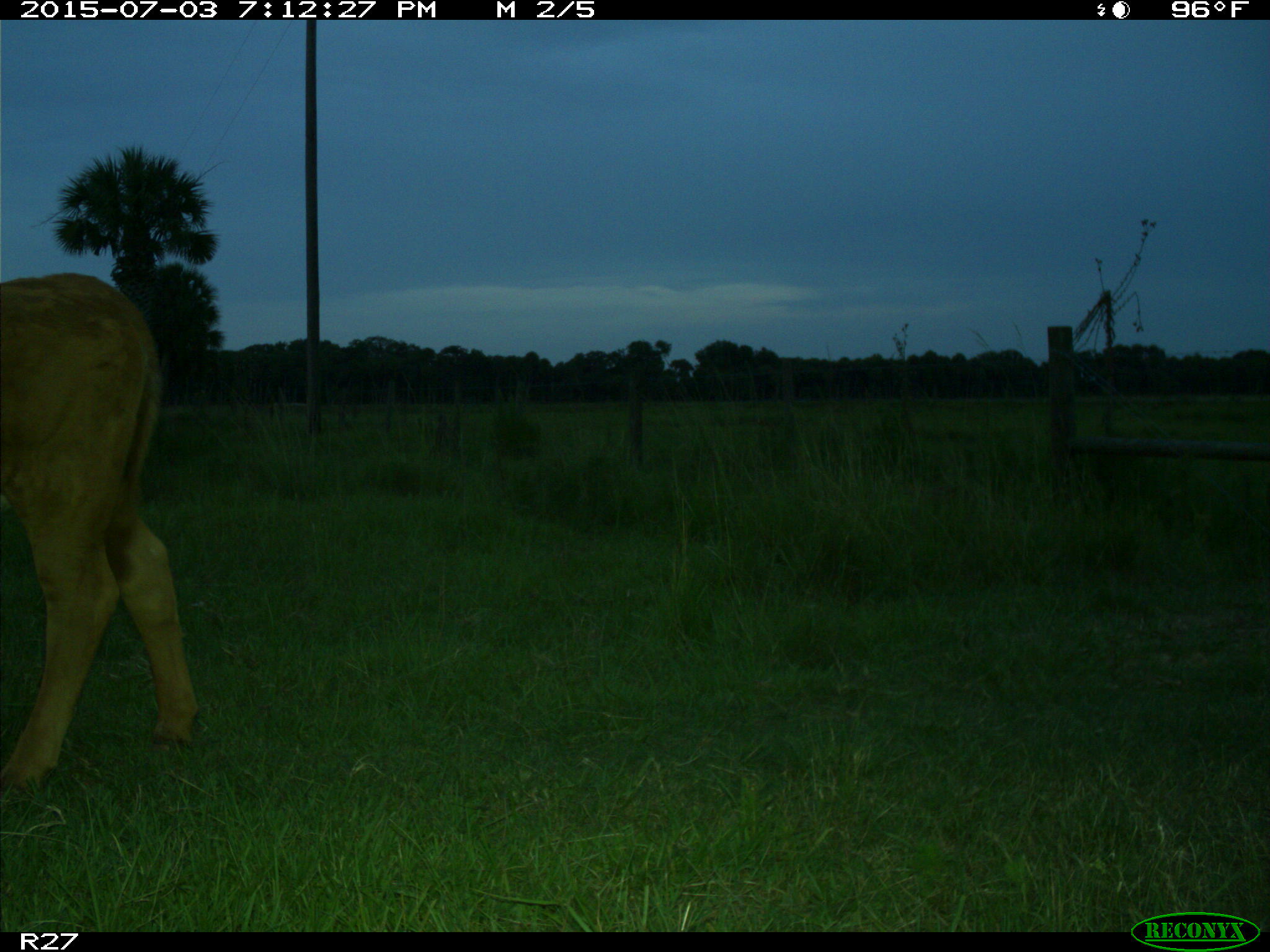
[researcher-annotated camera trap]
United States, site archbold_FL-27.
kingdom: Animalia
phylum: Chordata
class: Mammalia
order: Artiodactyla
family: Bovidae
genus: Bos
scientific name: Bos taurus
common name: domestic cow